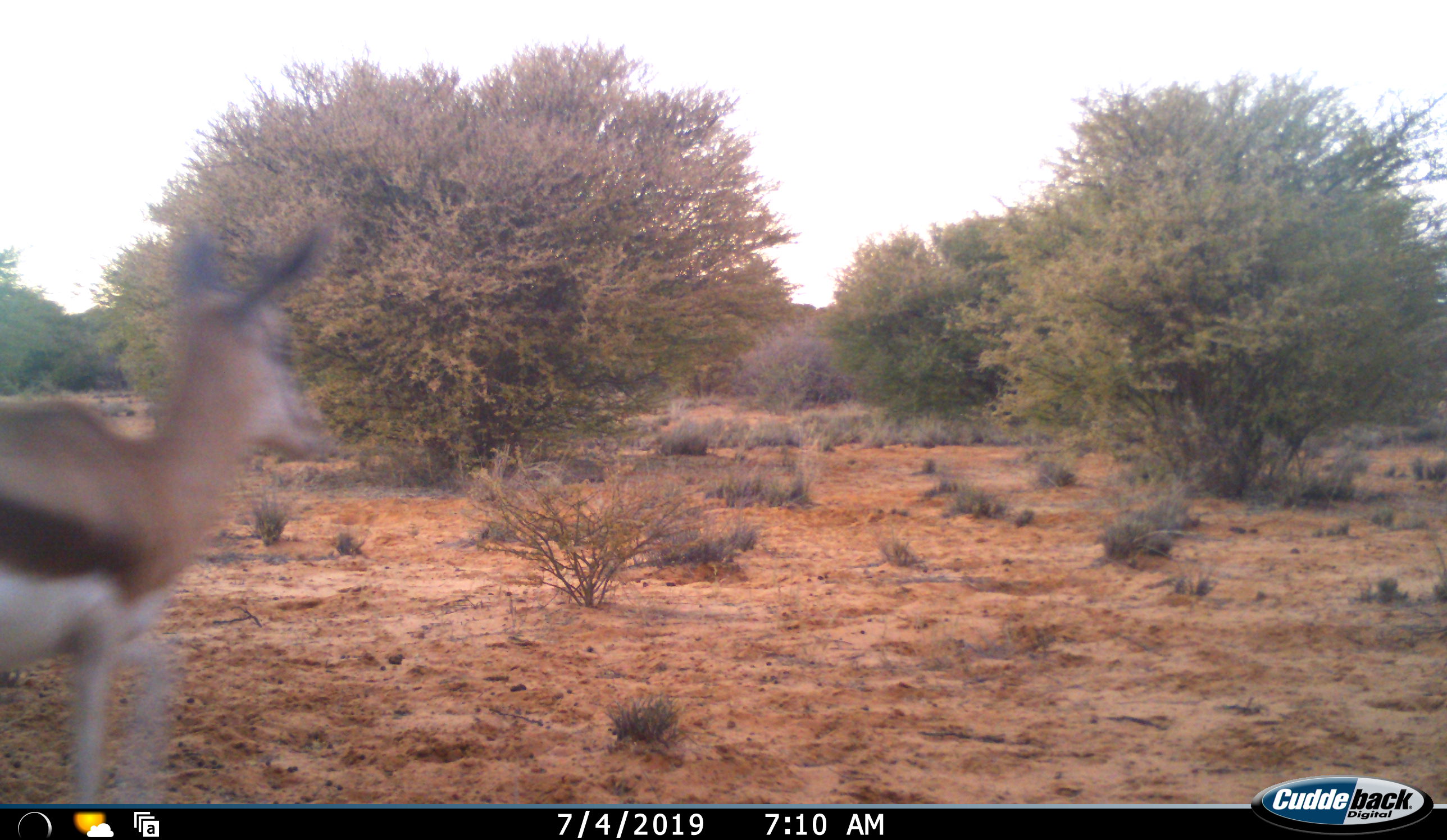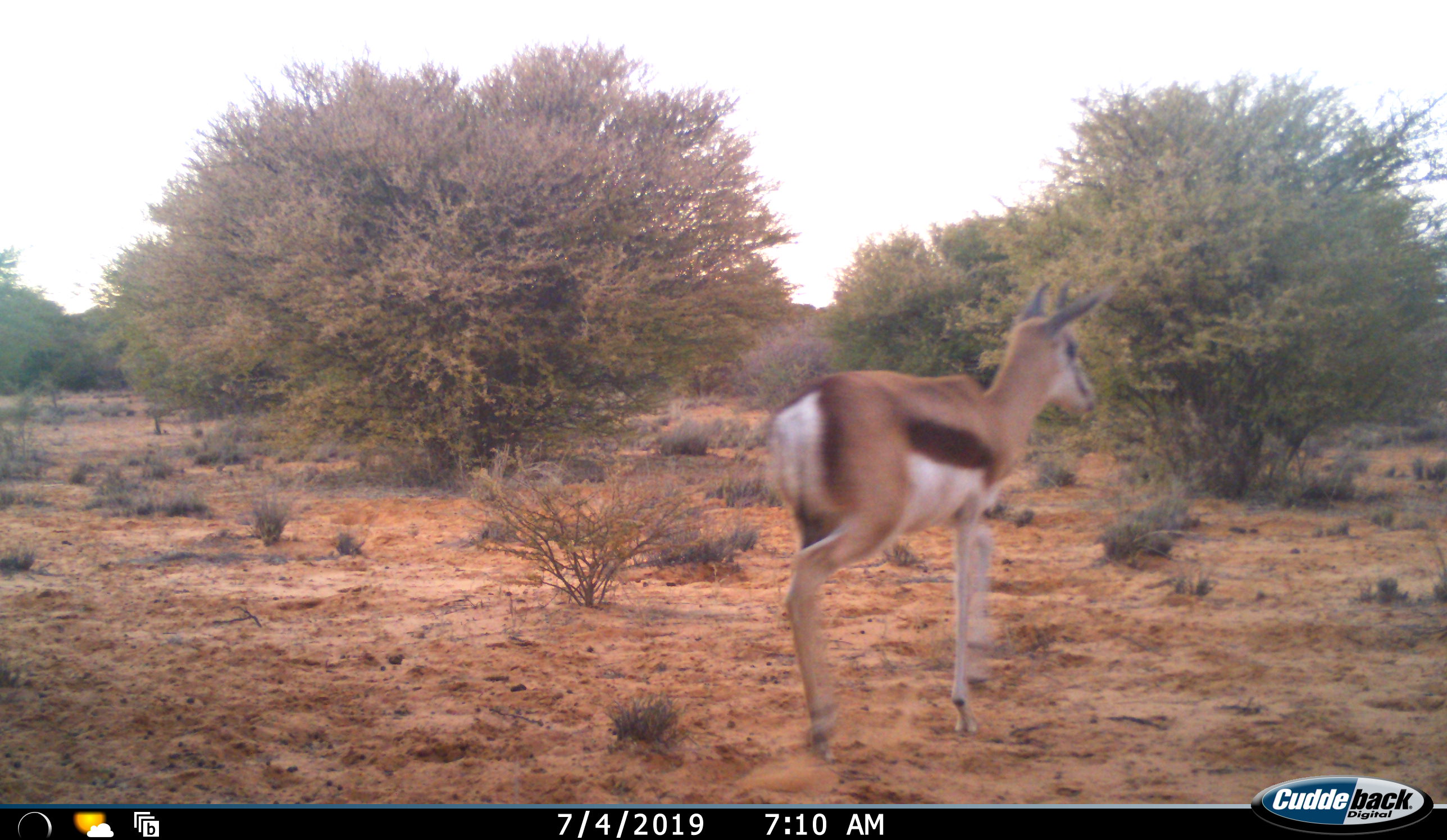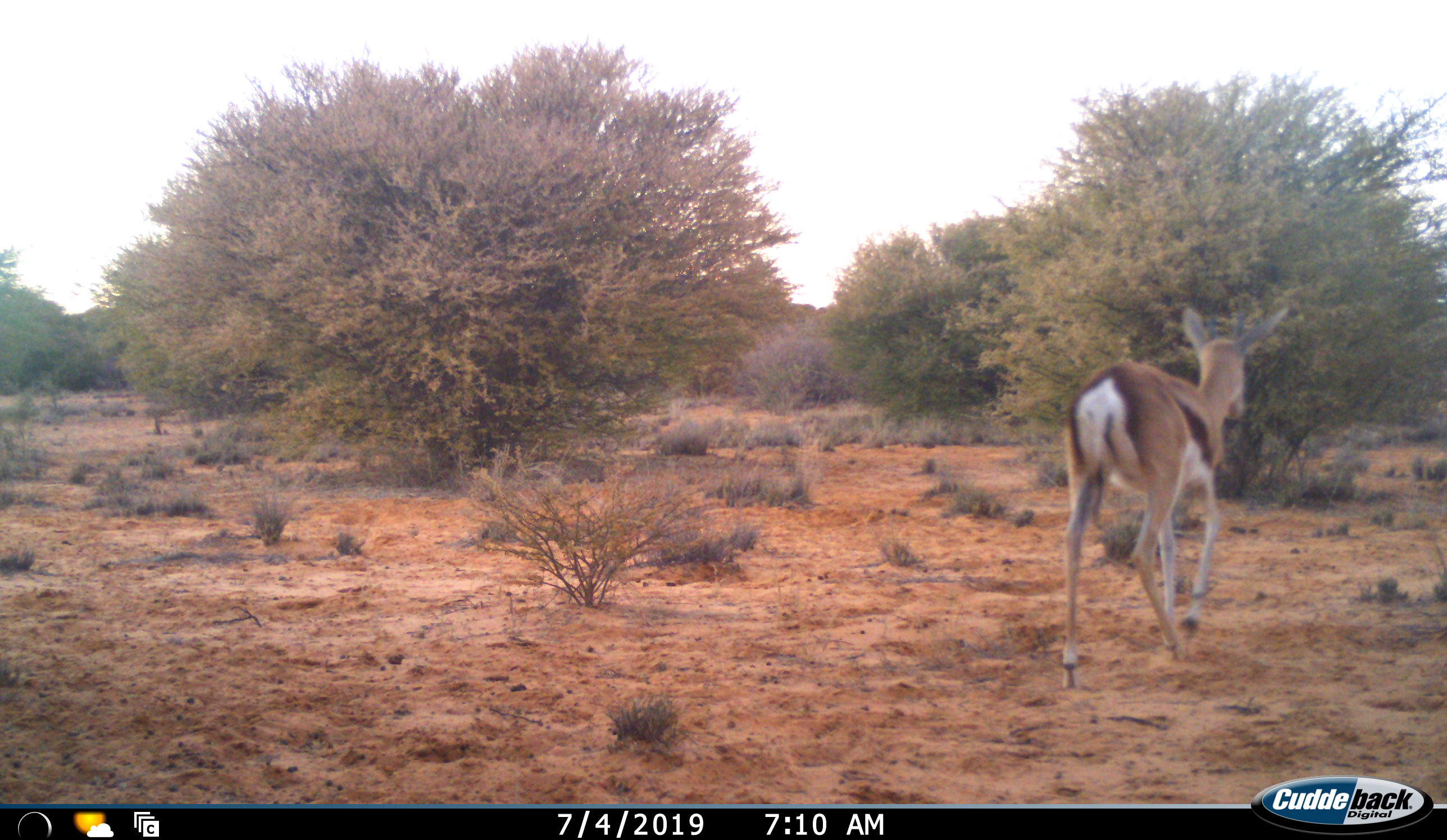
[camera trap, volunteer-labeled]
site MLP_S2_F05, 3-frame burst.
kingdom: Animalia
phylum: Chordata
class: Mammalia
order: Artiodactyla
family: Bovidae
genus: Antidorcas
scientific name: Antidorcas marsupialis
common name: springbok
Springbok (Antidorcas marsupialis), count 1. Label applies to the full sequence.